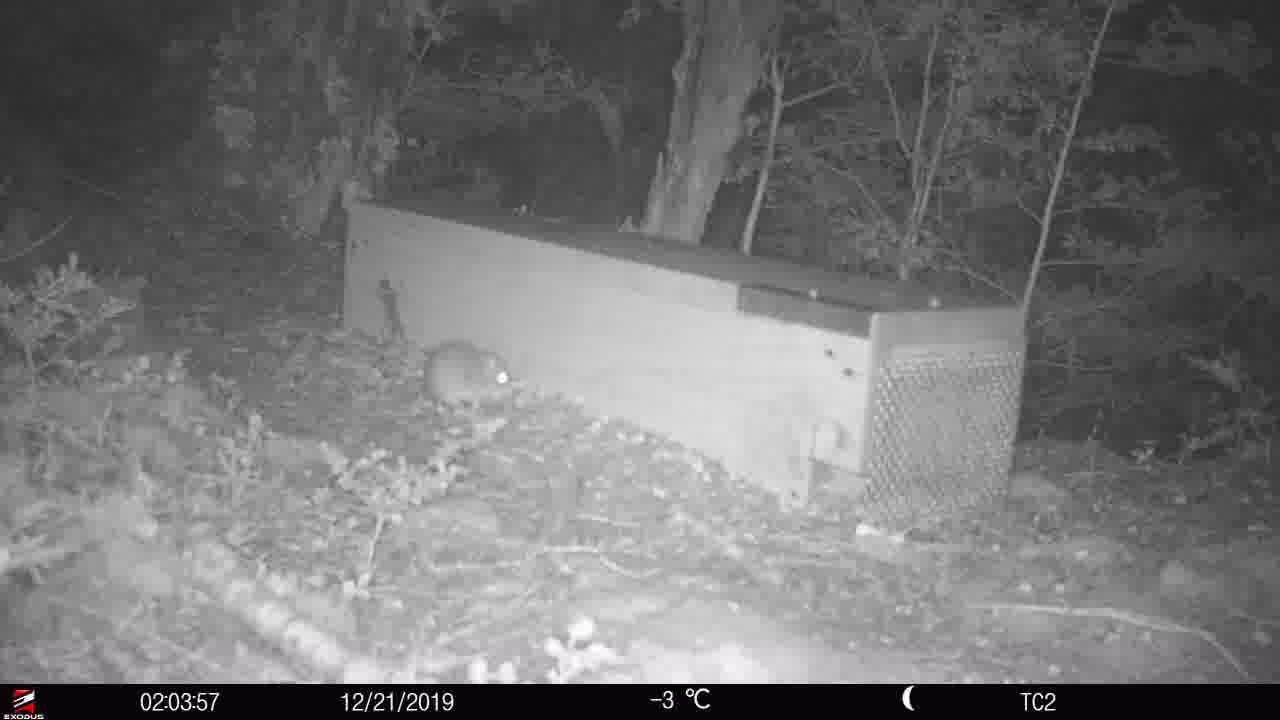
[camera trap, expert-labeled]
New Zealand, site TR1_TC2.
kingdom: Animalia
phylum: Chordata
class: Mammalia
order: Rodentia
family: Muridae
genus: Rattus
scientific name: Rattus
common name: rat